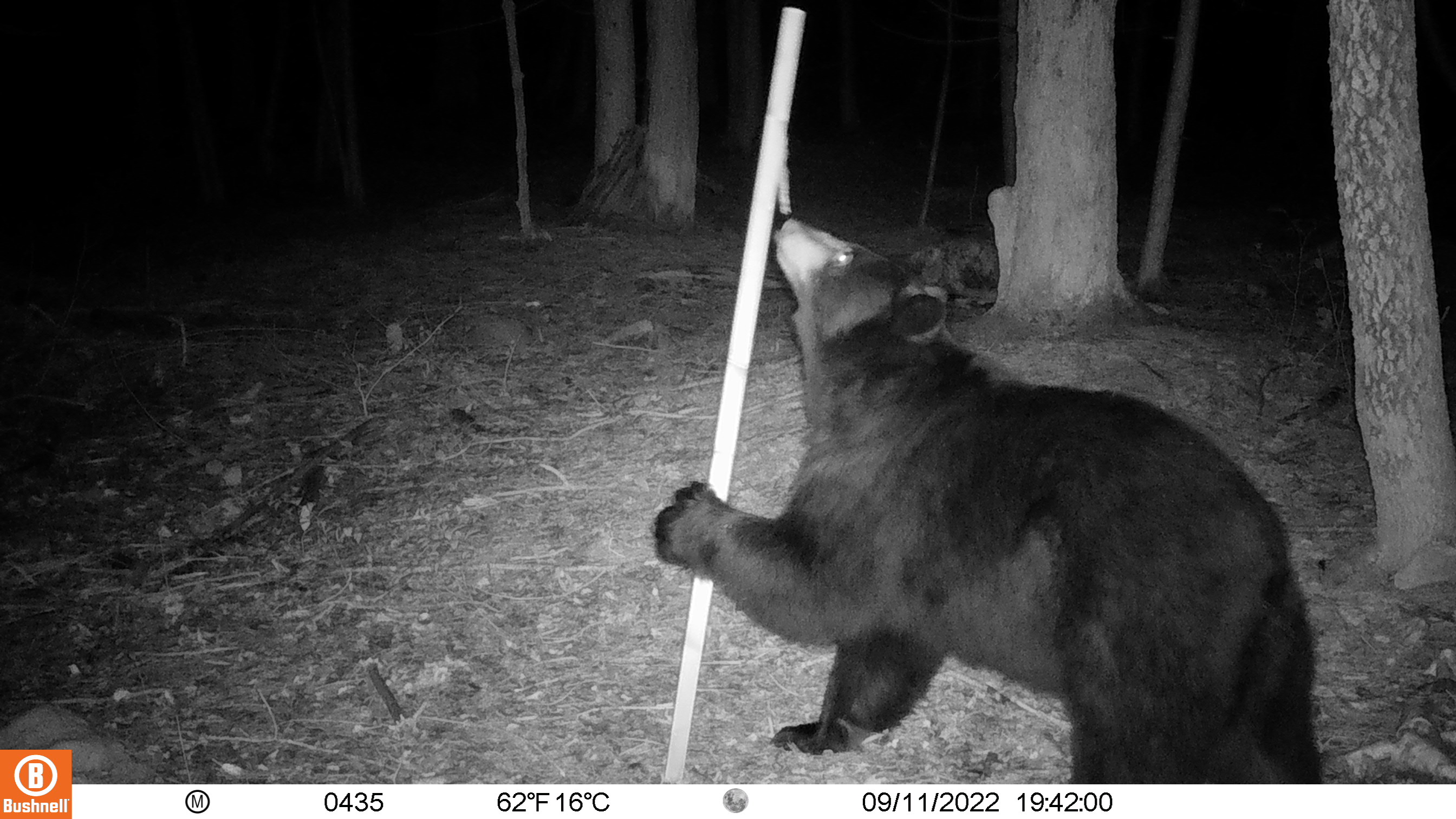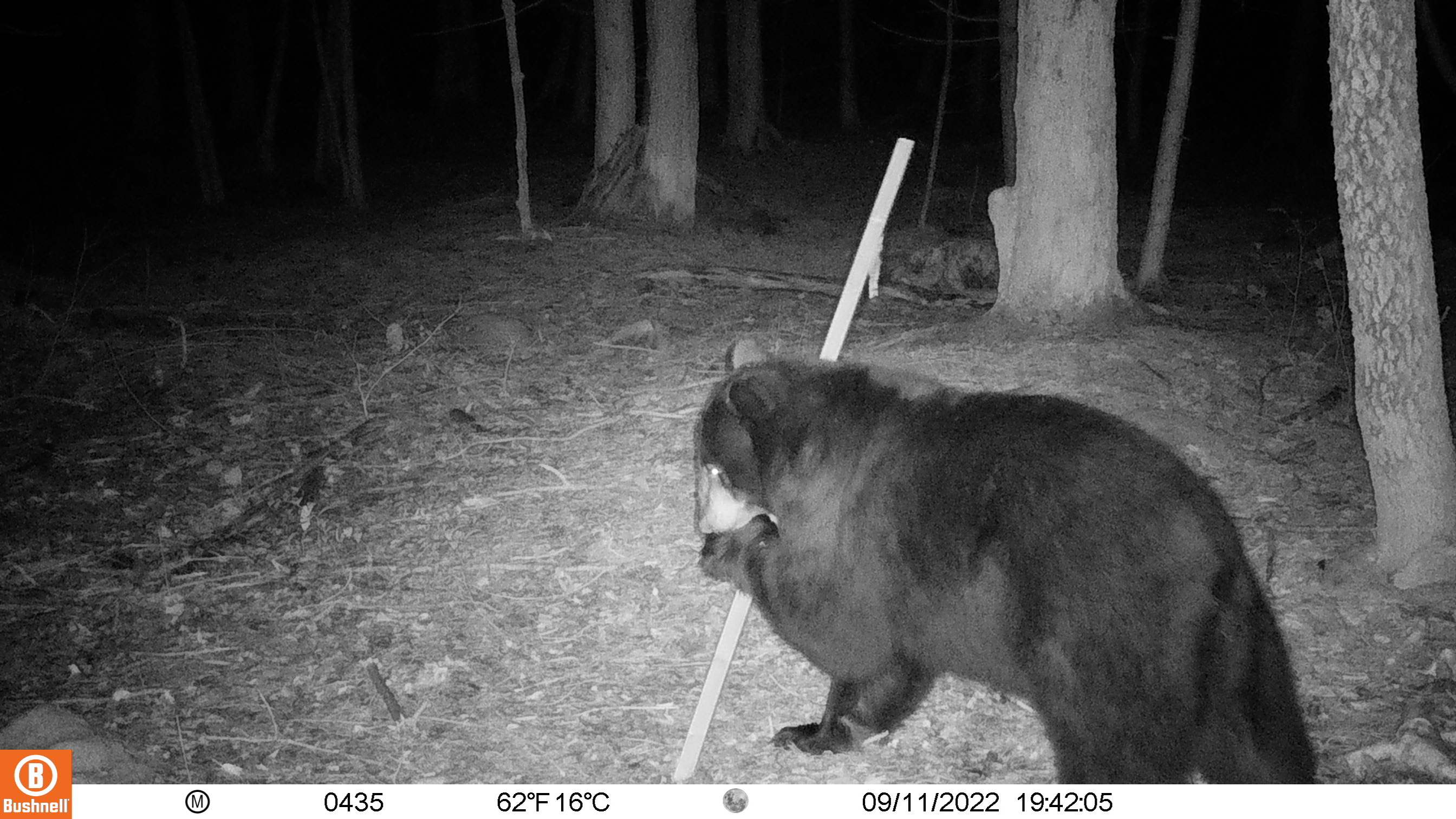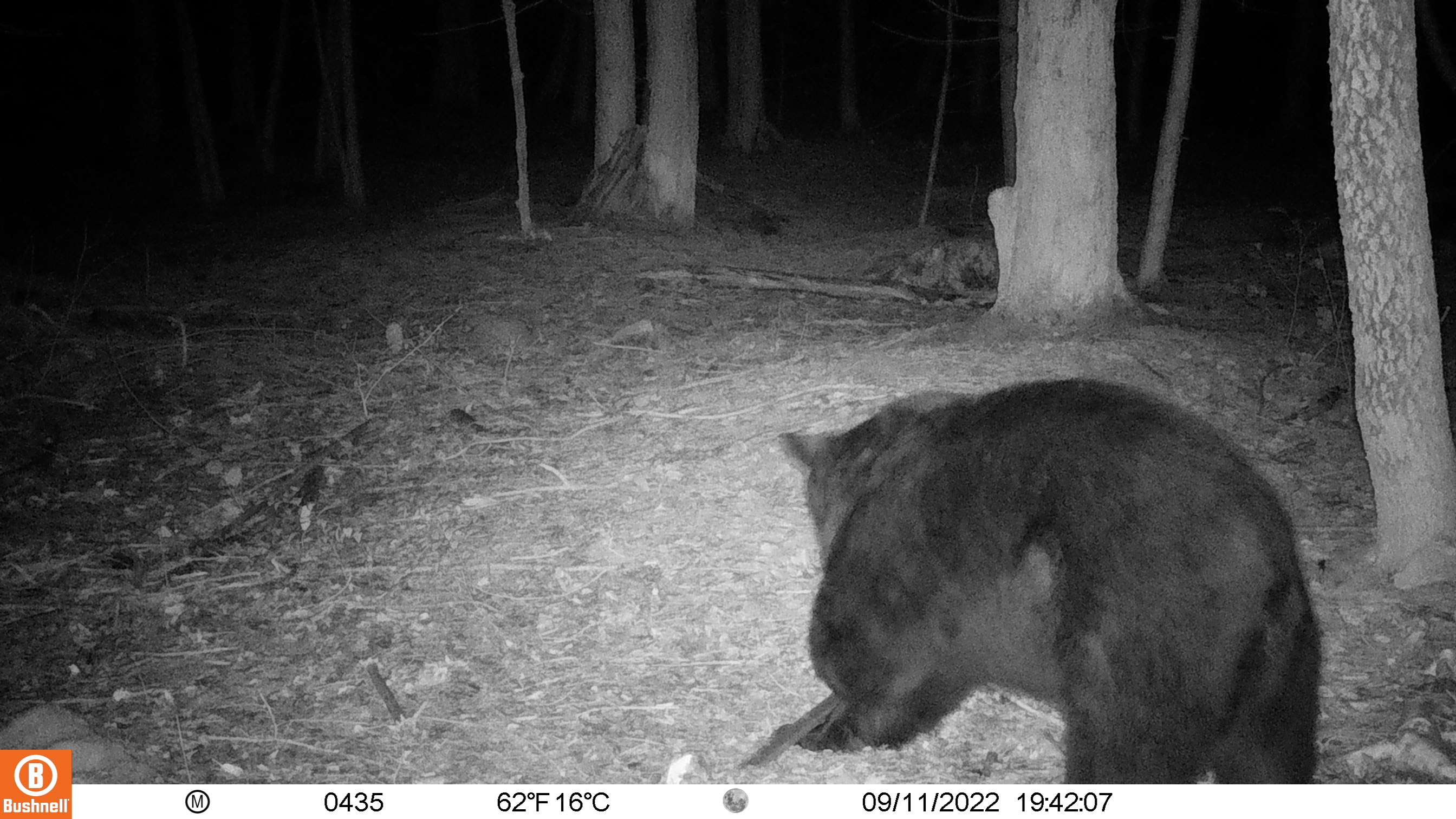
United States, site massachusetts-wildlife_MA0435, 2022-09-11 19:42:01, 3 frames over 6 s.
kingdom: Animalia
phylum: Chordata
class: Mammalia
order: Carnivora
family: Ursidae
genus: Ursus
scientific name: Ursus americanus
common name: black bear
Black bear (Ursus americanus).